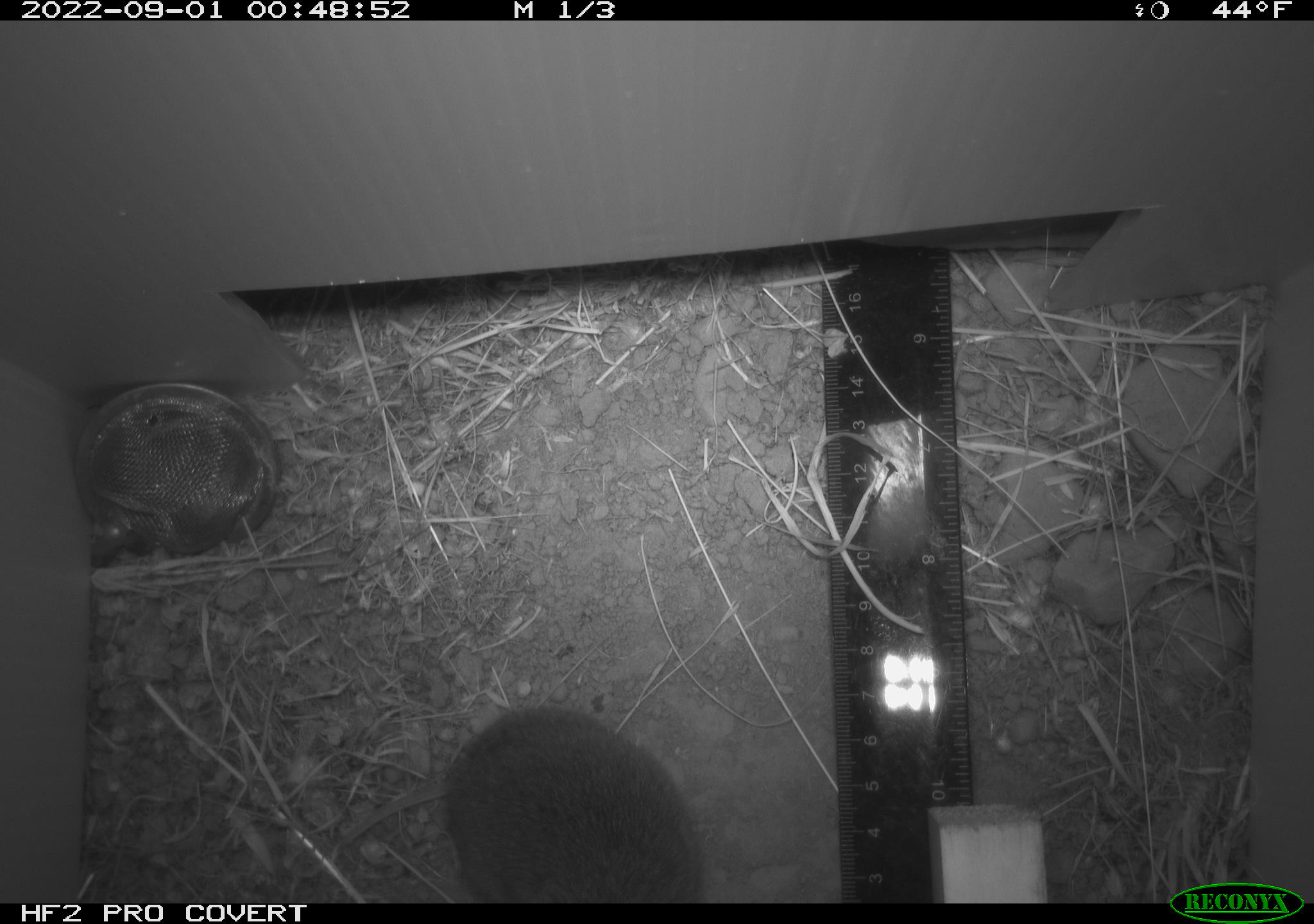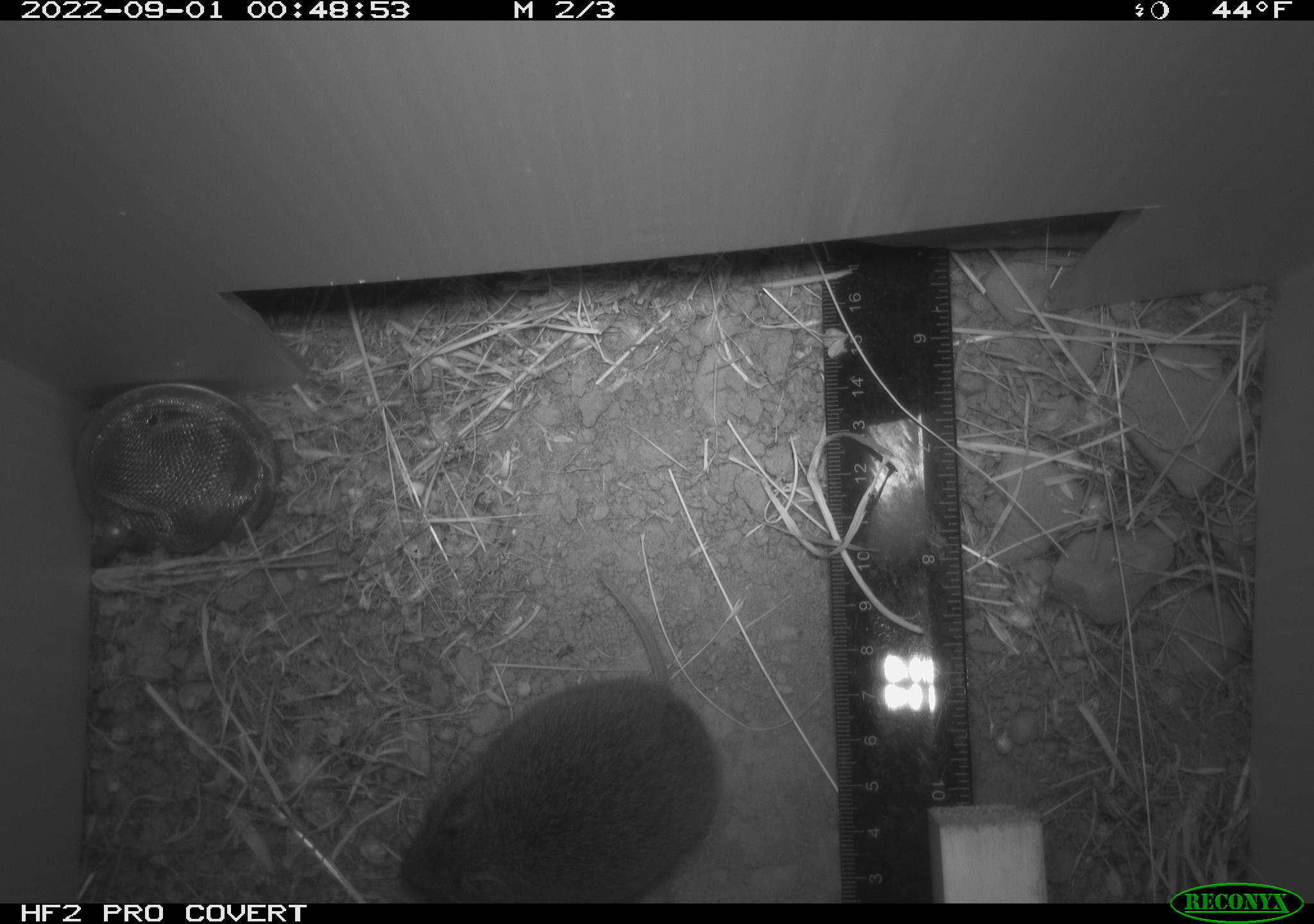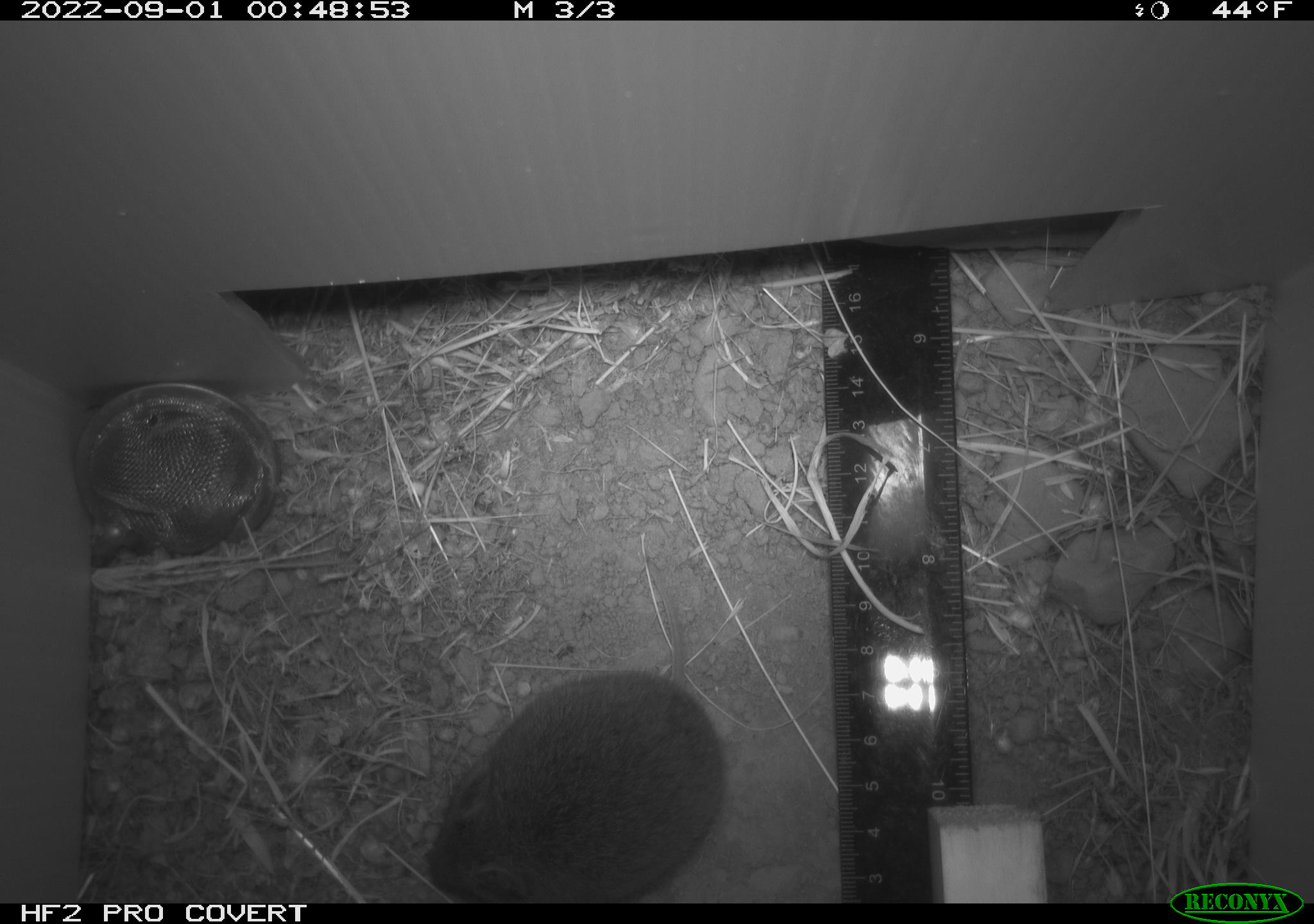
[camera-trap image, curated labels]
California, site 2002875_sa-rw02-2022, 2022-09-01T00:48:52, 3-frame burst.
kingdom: Animalia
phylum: Chordata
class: Mammalia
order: Rodentia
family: Cricetidae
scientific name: Arvicolinae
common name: voles, lemmings, and muskrats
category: arvicolinae subfamily